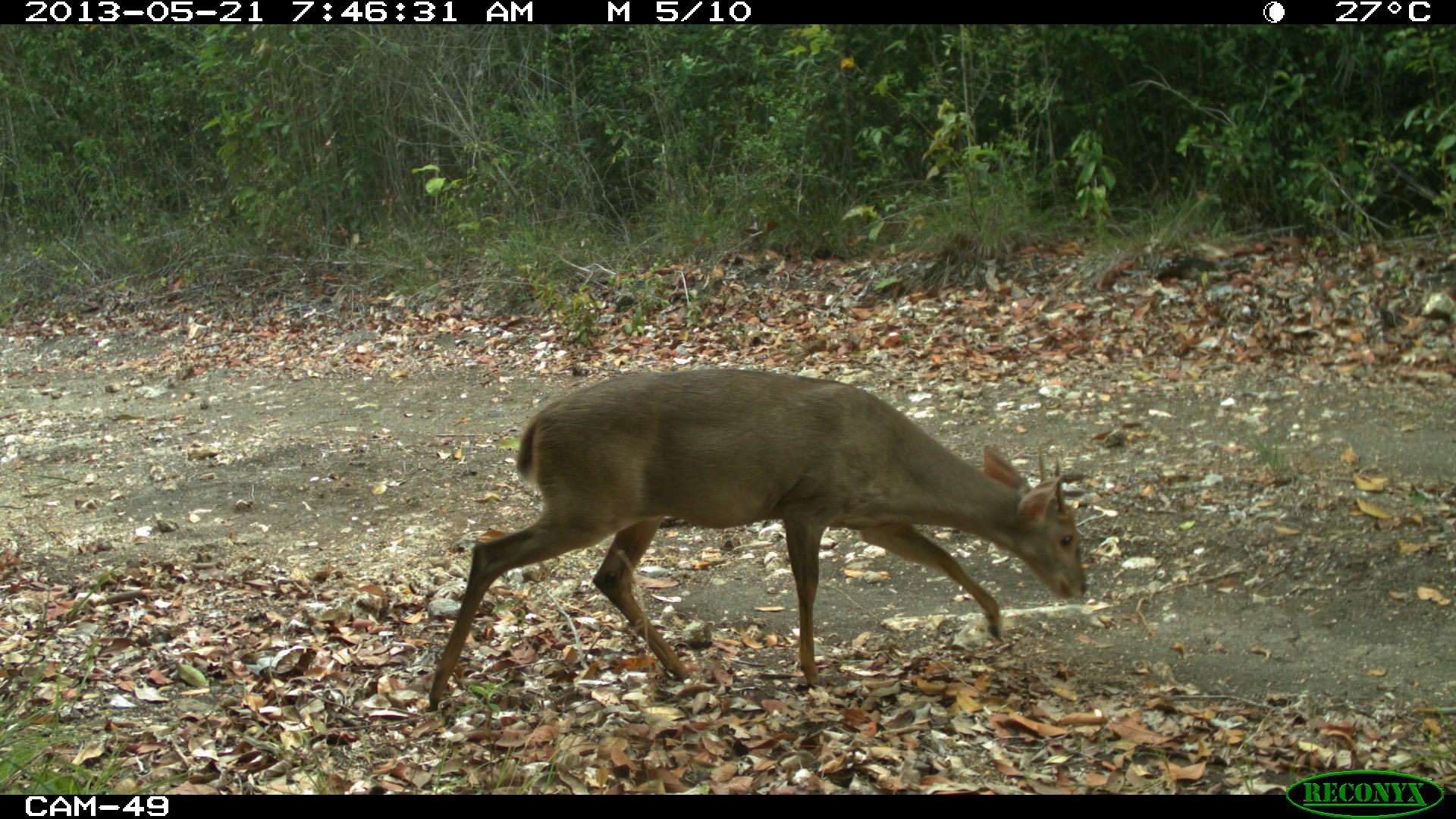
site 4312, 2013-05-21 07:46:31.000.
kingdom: Animalia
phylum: Chordata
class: Mammalia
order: Artiodactyla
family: Cervidae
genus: Odocoileus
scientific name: Odocoileus pandora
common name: yucatán brown brocket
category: mazama pandora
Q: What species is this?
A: Mazama pandora (yucatán brown brocket) (Odocoileus pandora).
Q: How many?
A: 1.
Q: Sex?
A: Male.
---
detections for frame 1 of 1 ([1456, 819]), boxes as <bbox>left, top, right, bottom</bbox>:
mazama pandora: <bbox>424, 365, 1086, 712</bbox>